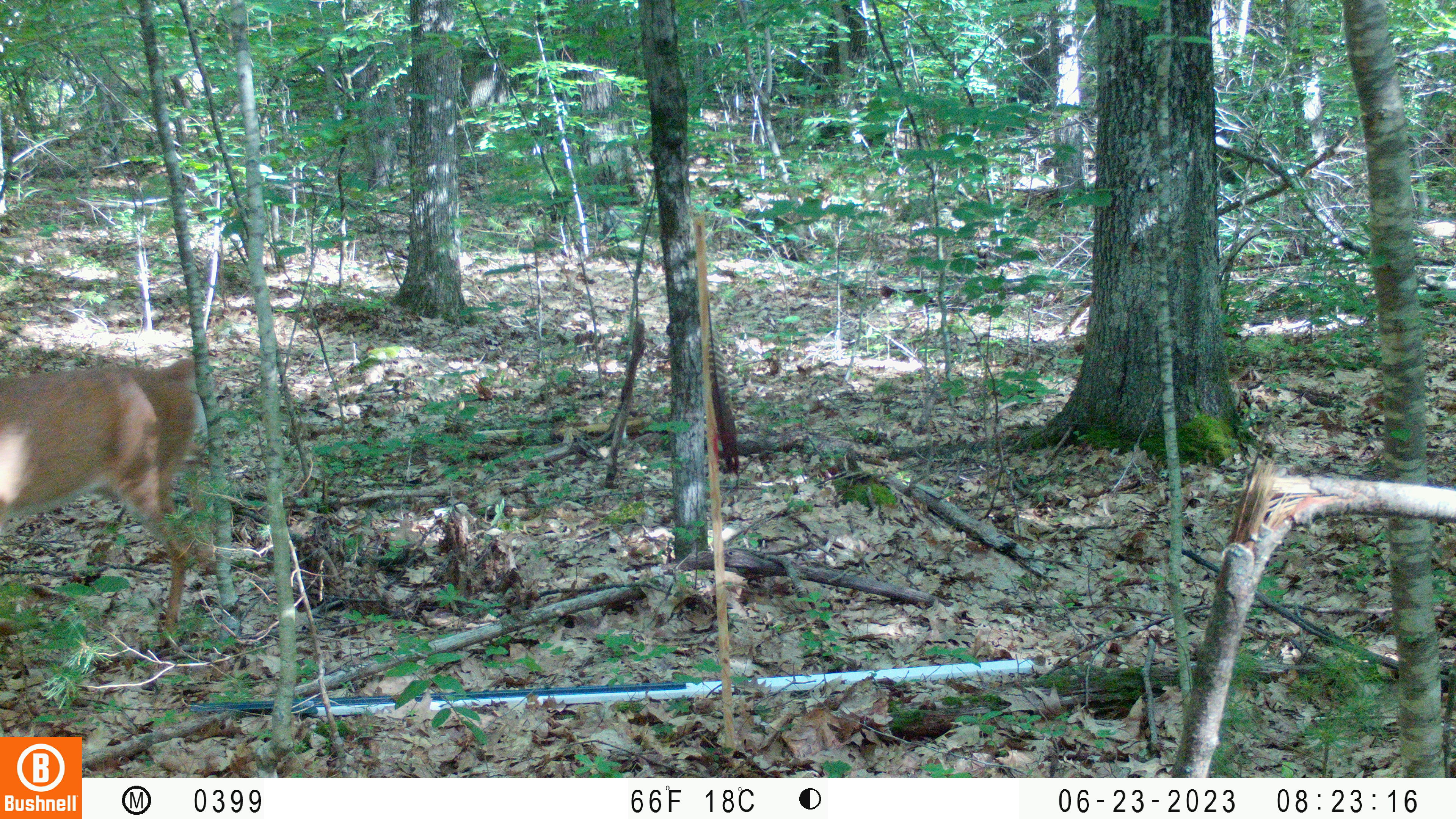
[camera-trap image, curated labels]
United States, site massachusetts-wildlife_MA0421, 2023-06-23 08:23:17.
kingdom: Animalia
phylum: Chordata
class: Mammalia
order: Artiodactyla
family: Cervidae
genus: Odocoileus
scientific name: Odocoileus virginianus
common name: white-tailed deer